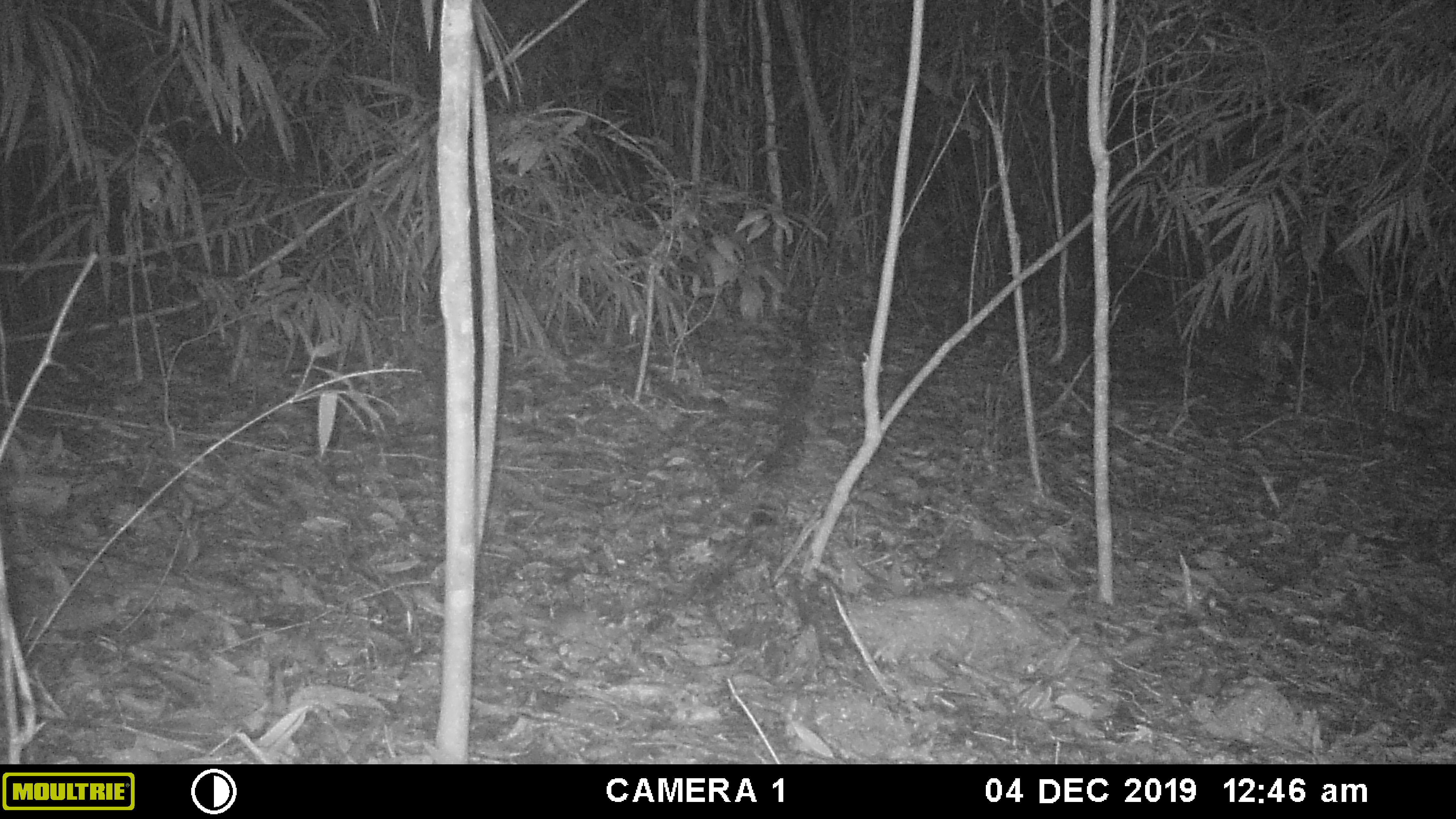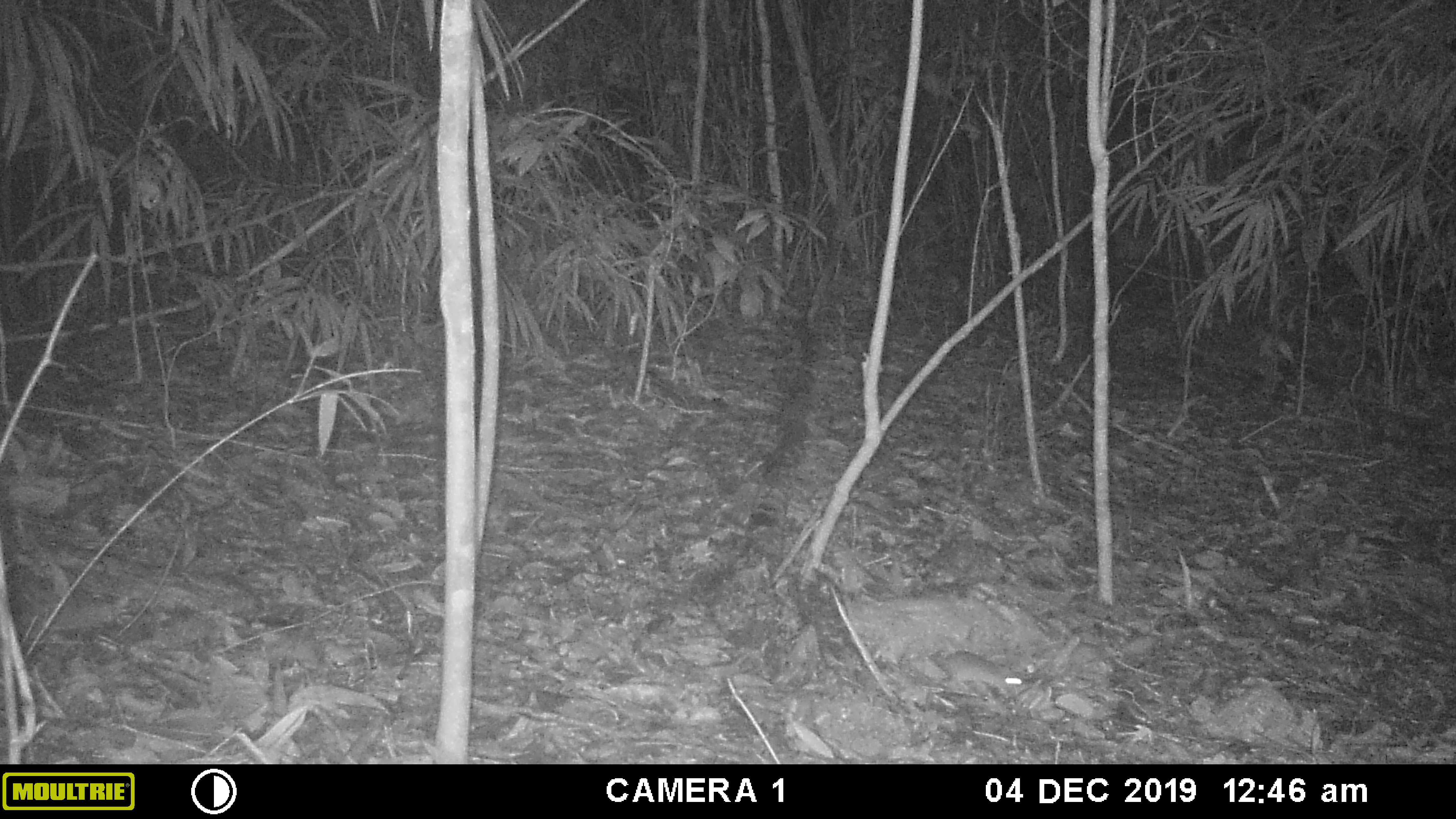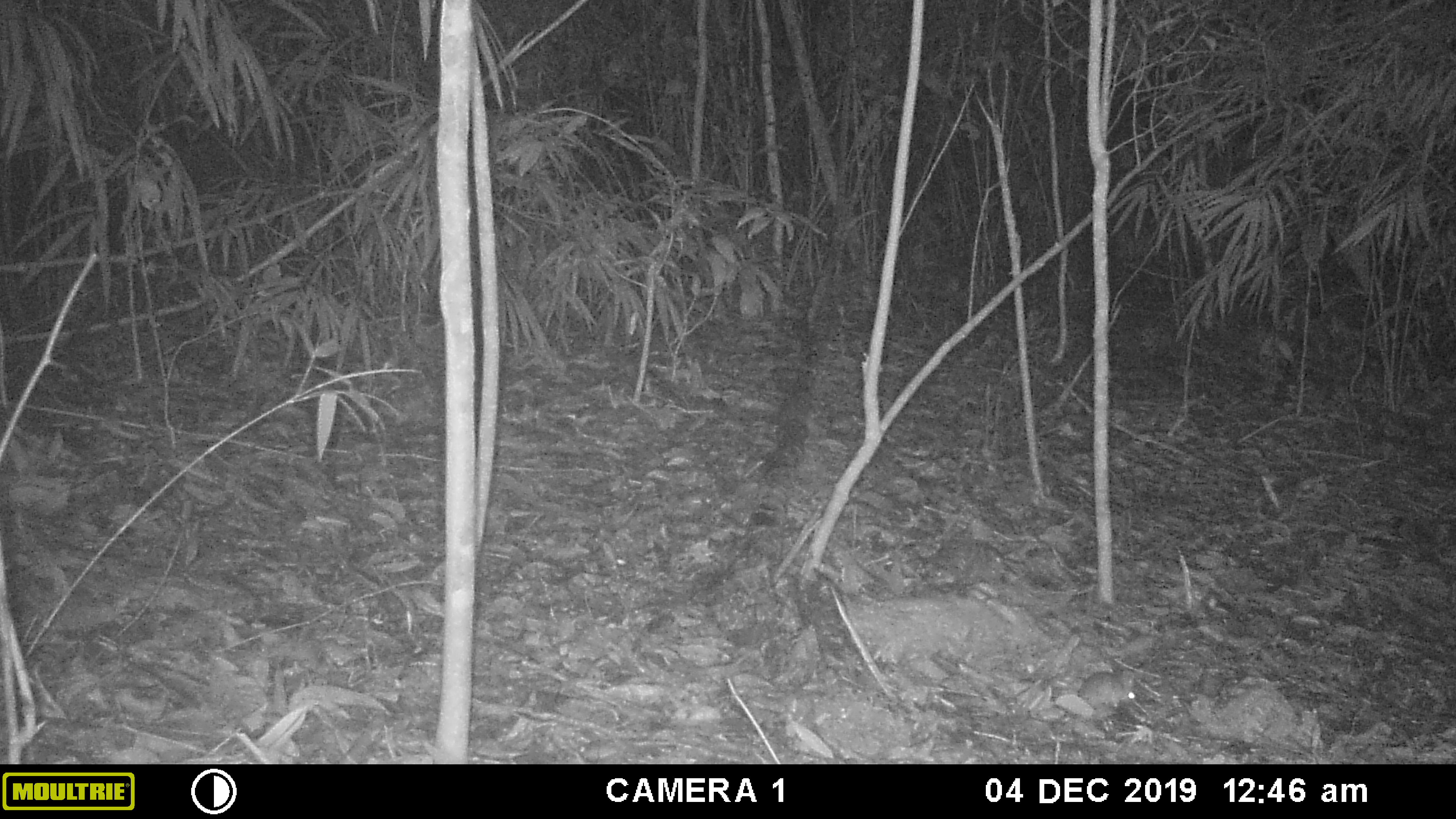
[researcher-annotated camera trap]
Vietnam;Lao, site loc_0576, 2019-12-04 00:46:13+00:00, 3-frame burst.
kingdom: Animalia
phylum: Chordata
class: Mammalia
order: Rodentia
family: Muridae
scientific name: Muridae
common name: old-world mice and rats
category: unidentified murid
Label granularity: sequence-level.